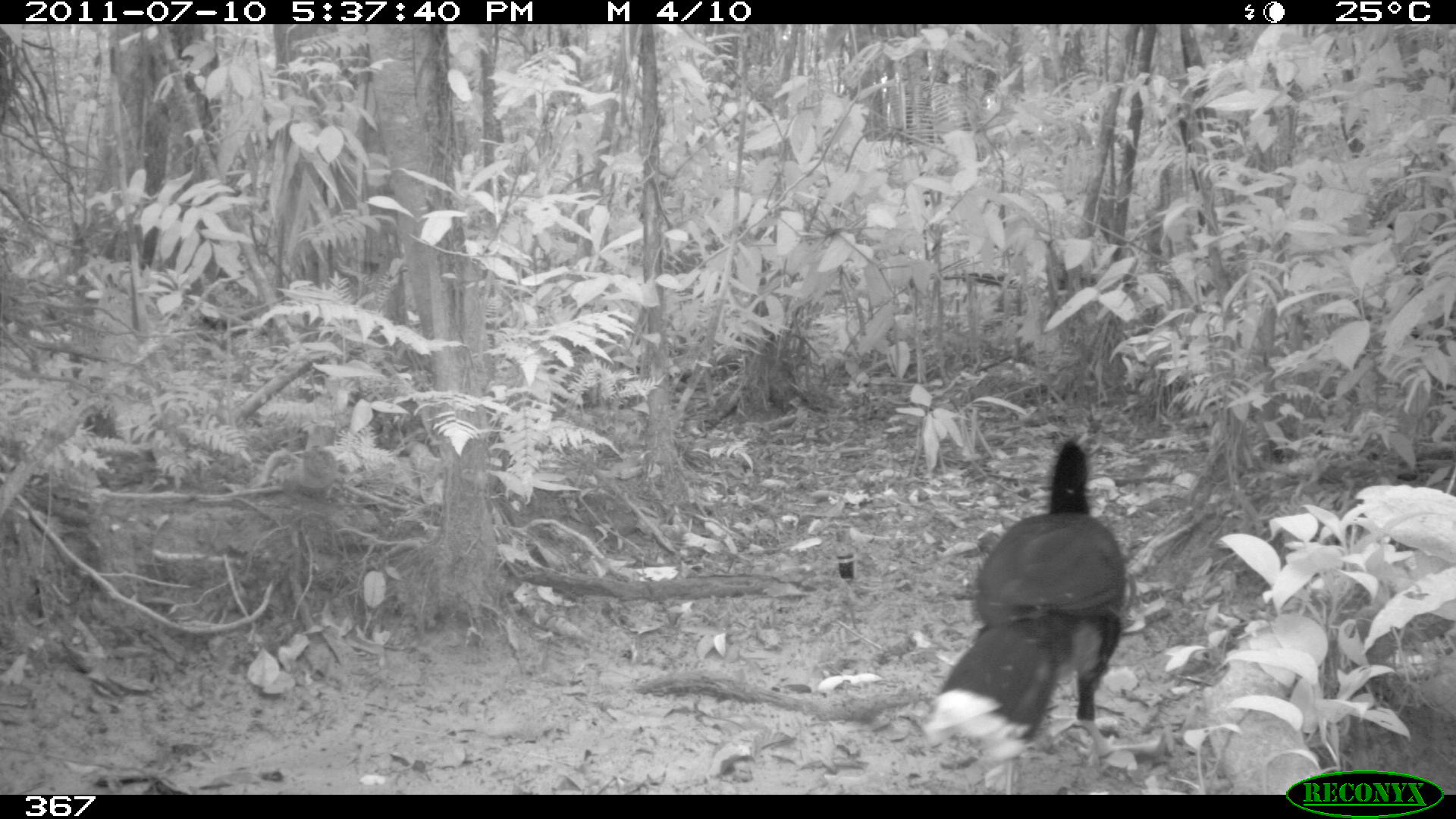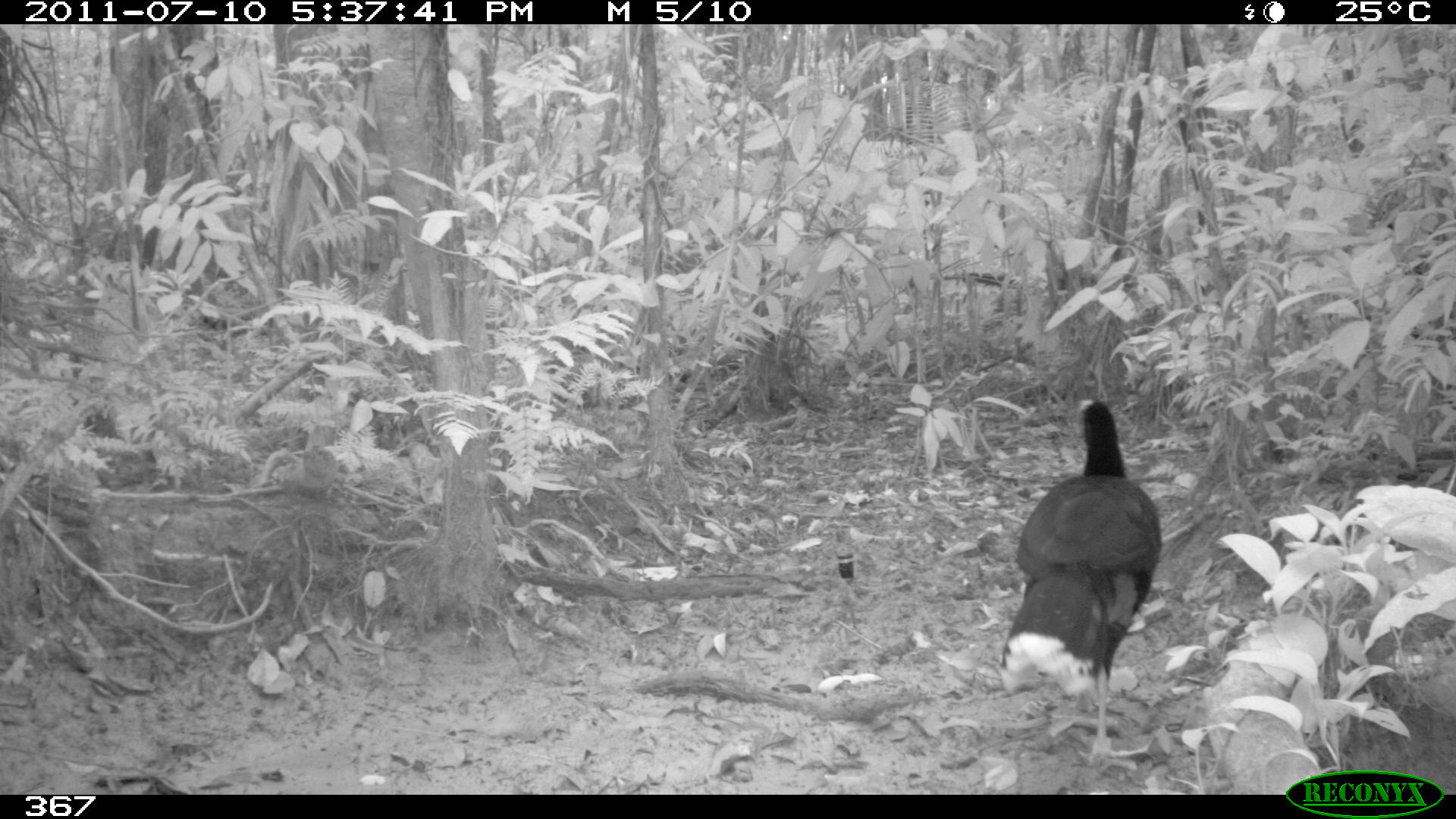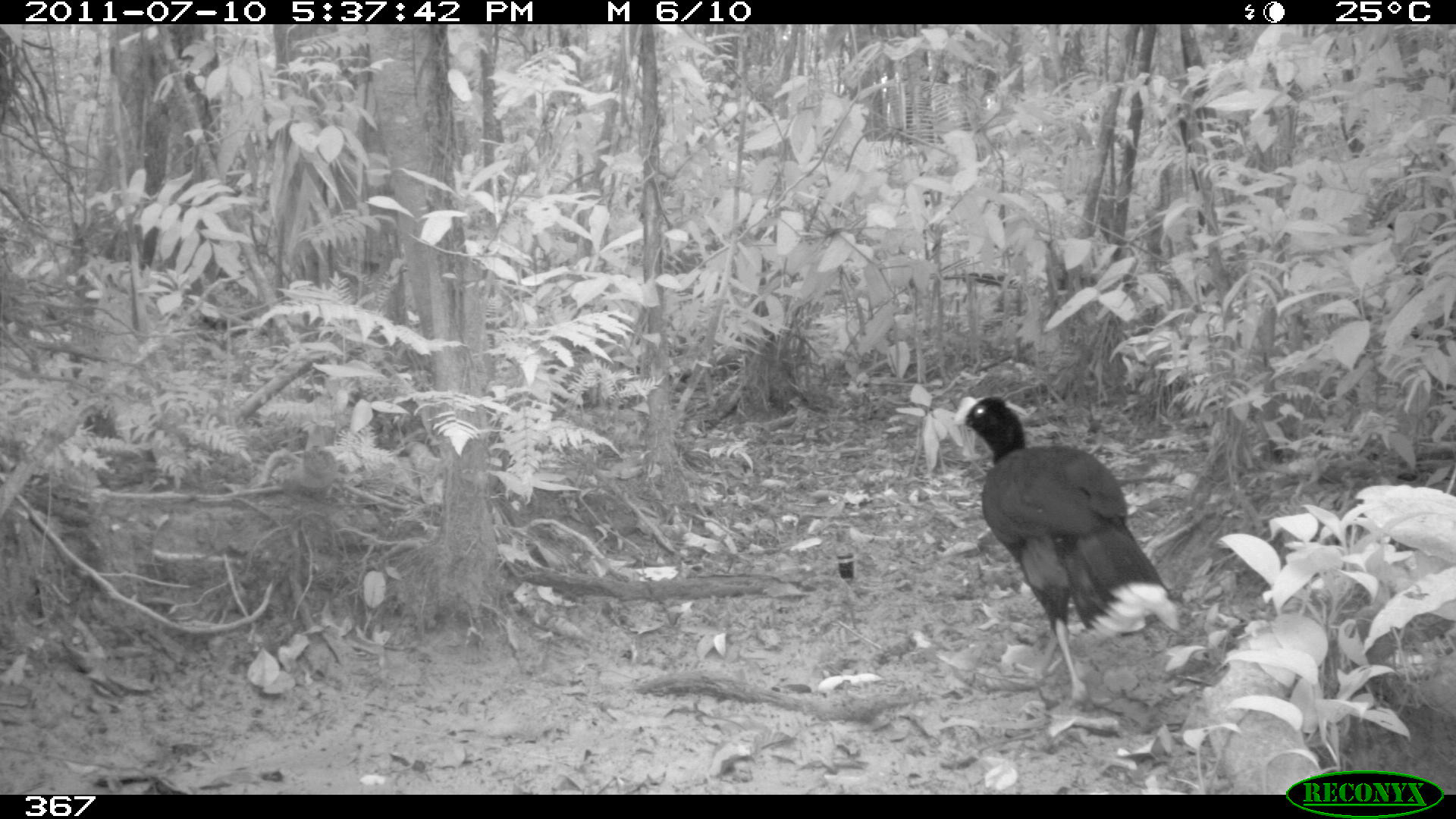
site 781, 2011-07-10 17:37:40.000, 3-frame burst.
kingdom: Animalia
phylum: Chordata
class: Aves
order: Galliformes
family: Cracidae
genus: Mitu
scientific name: Mitu tuberosum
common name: razor-billed curassow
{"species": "Mitu tuberosum (razor-billed curassow)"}